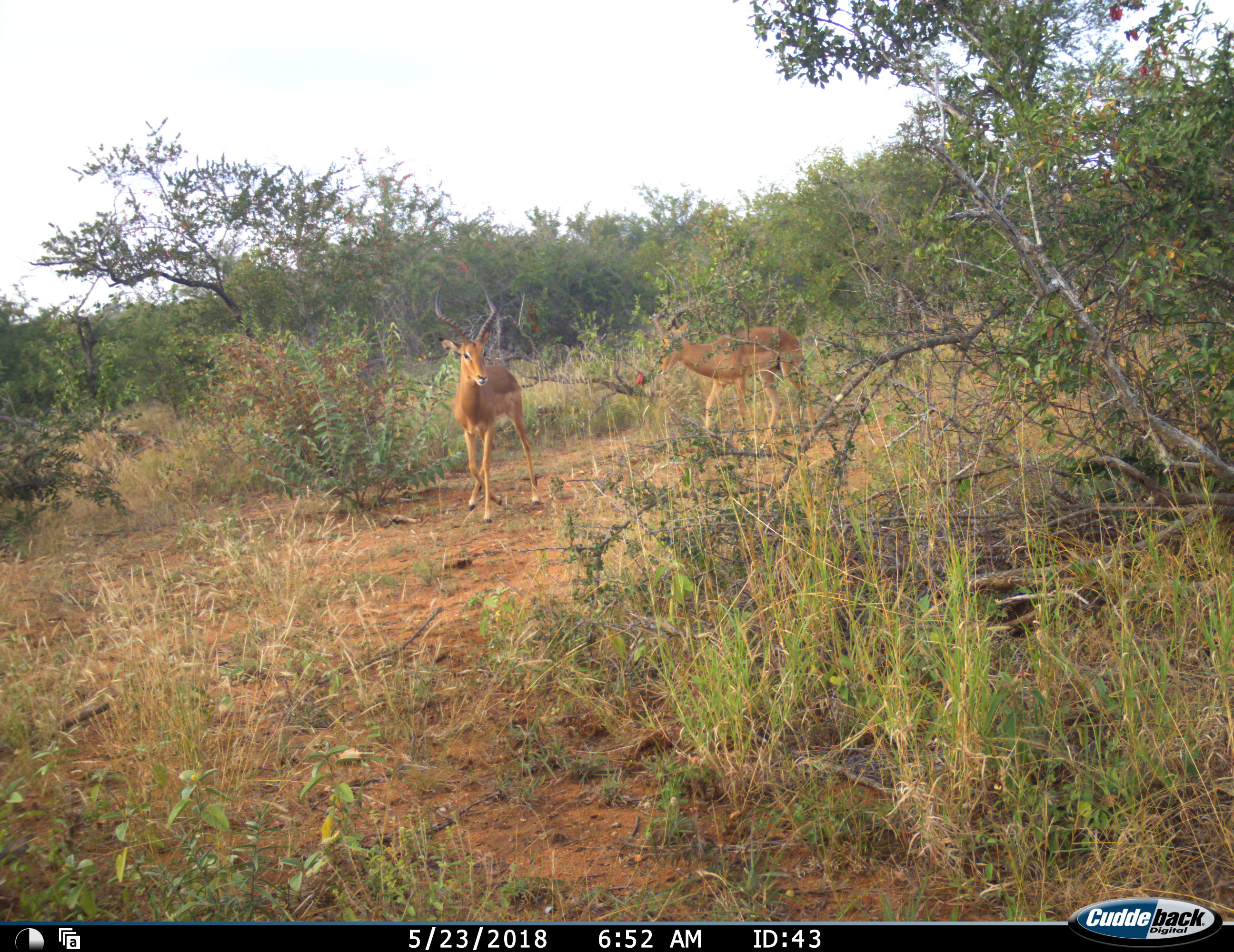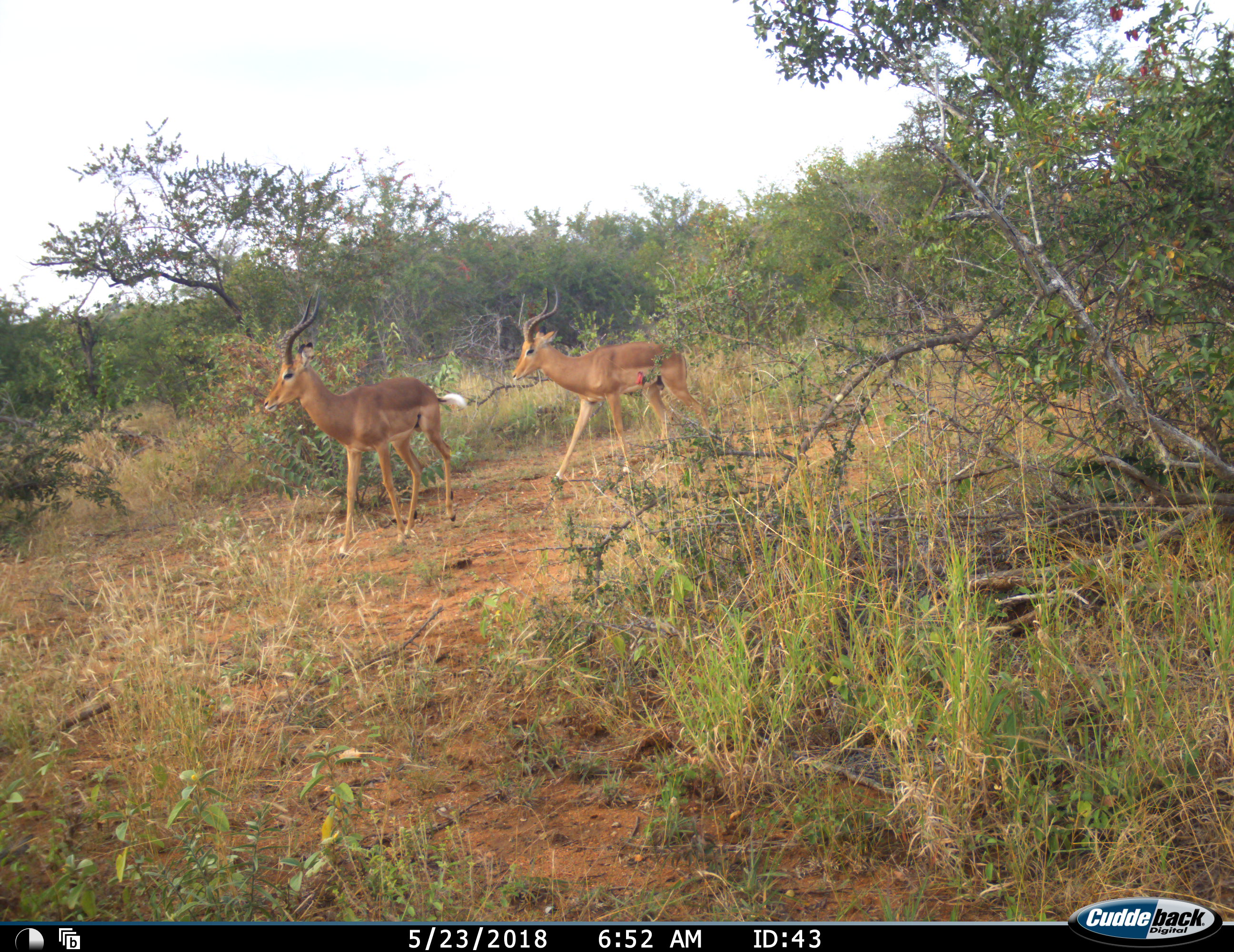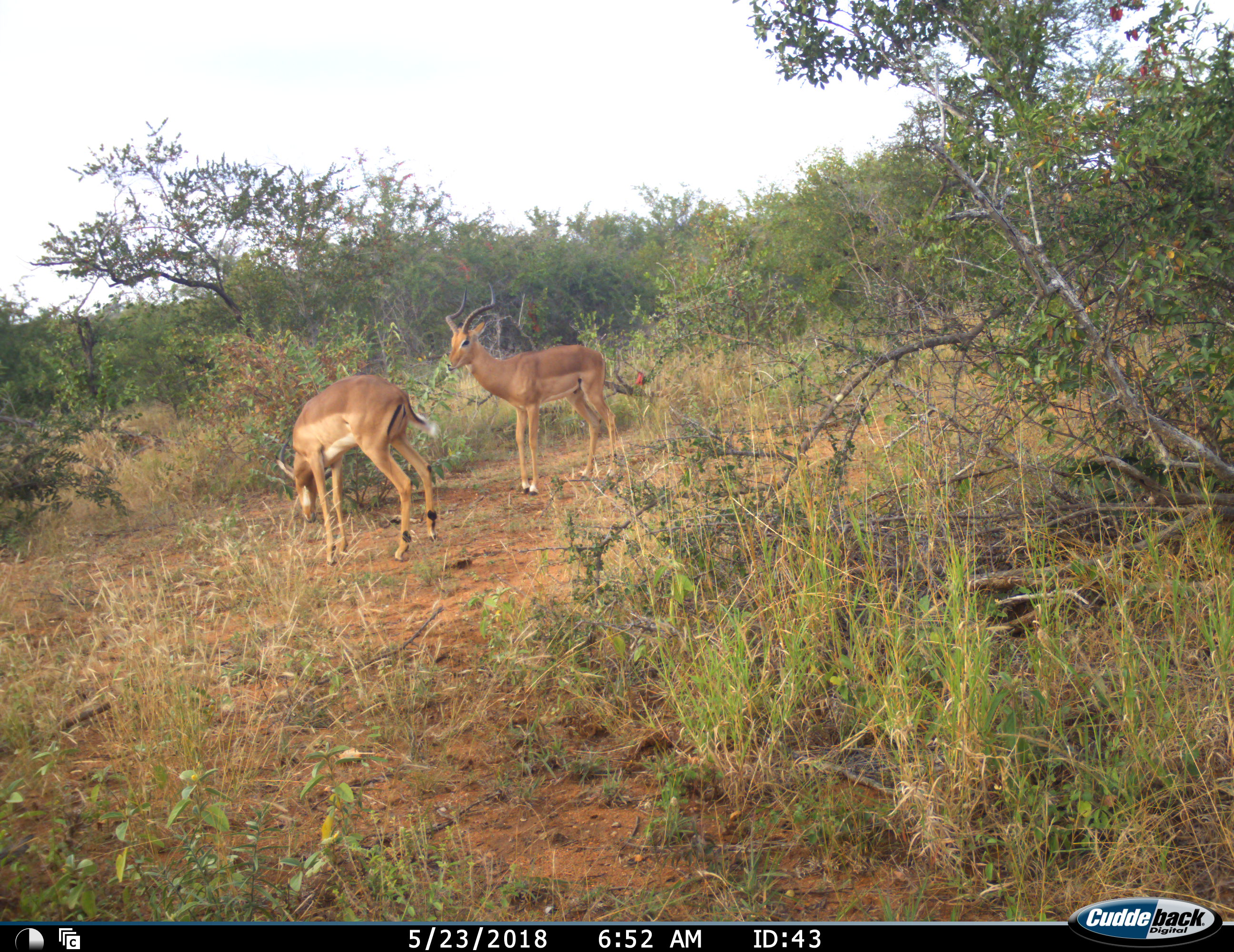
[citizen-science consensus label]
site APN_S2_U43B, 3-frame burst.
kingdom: Animalia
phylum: Chordata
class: Mammalia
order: Artiodactyla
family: Bovidae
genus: Aepyceros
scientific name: Aepyceros melampus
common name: impala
Impala (Aepyceros melampus), count 2. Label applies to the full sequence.